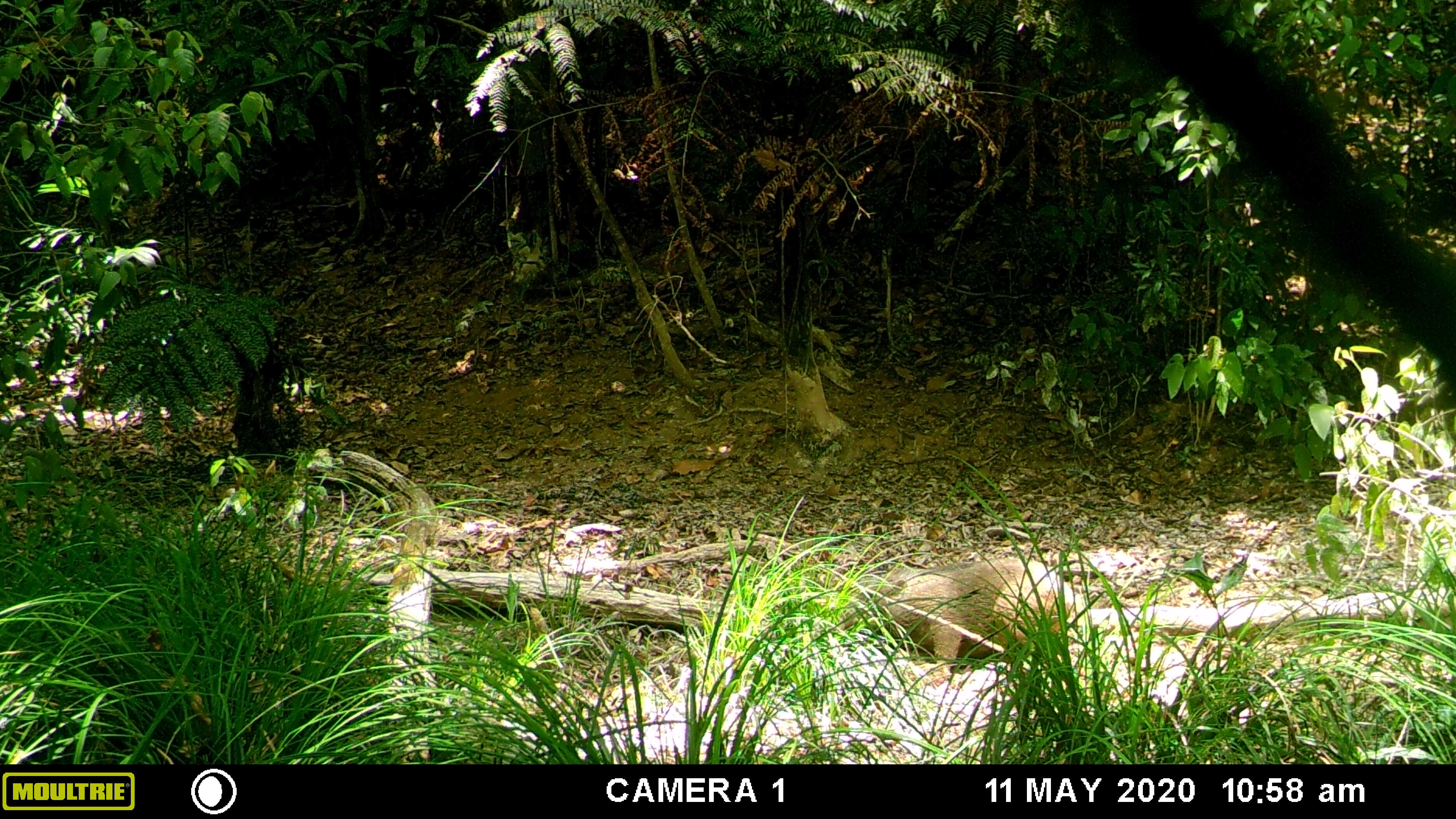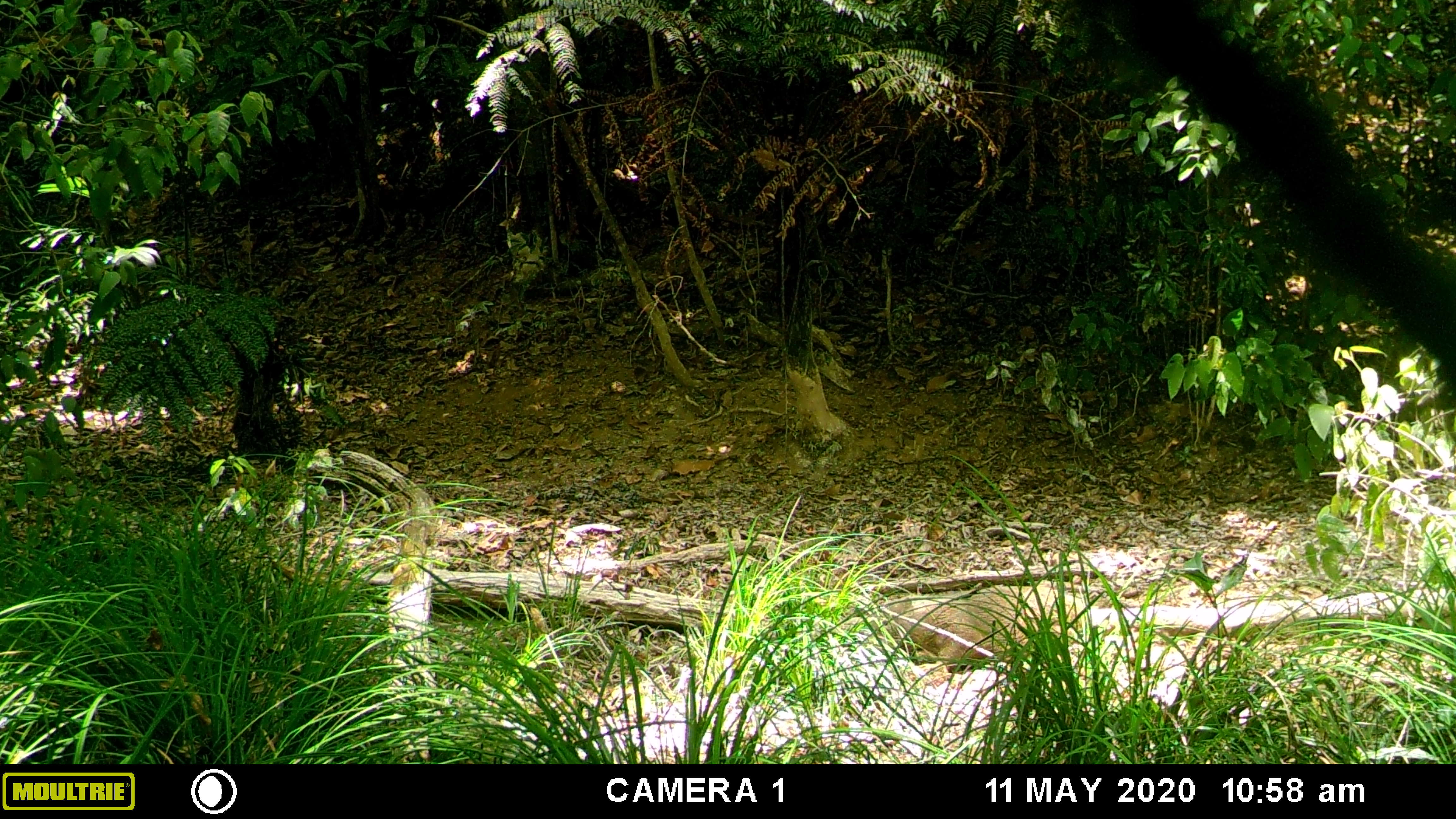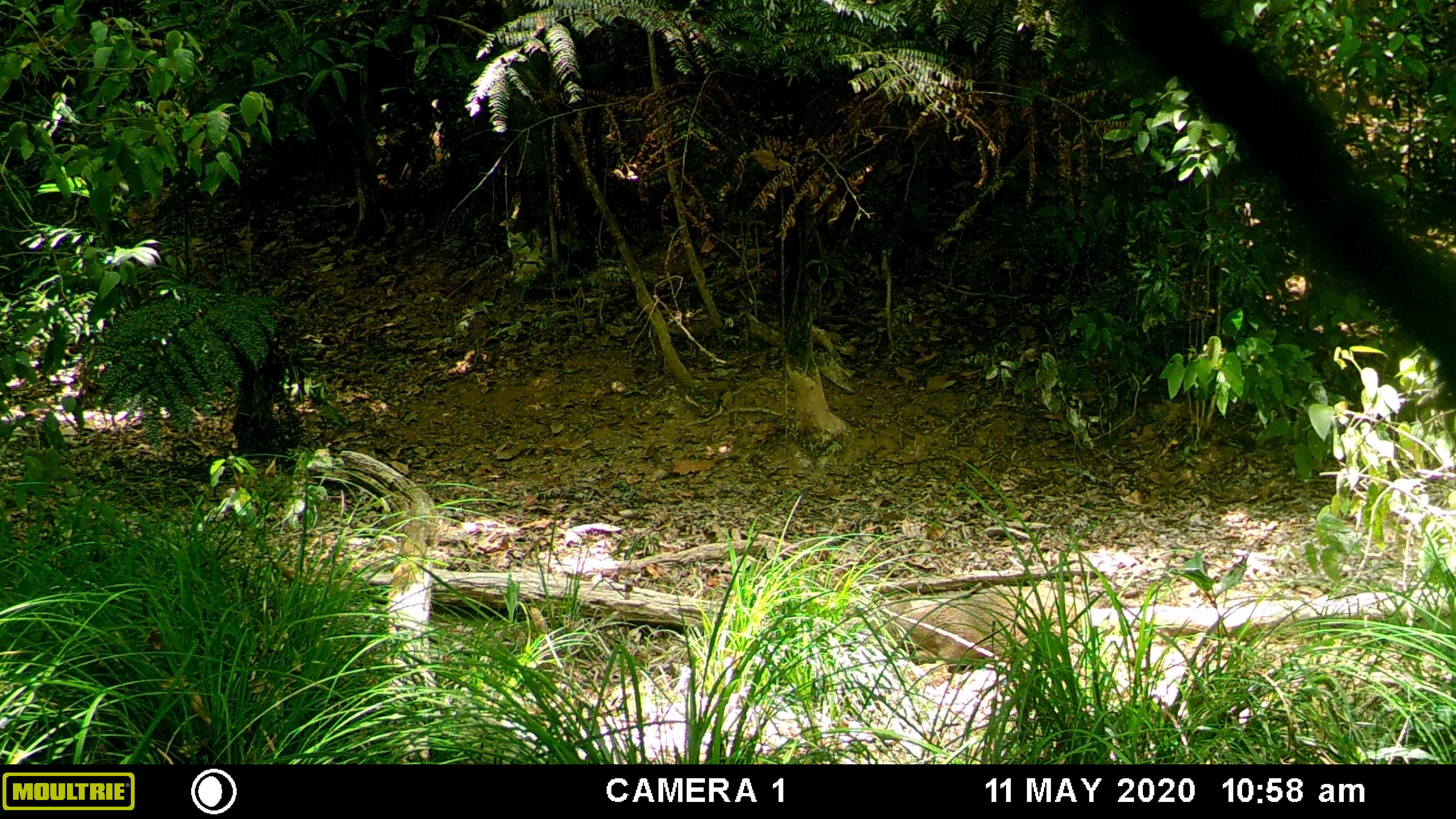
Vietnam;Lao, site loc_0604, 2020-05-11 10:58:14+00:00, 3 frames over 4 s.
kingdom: Animalia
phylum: Chordata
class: Mammalia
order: Artiodactyla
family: Suidae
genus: Sus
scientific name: Sus scrofa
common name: eurasian wild pig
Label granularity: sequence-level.